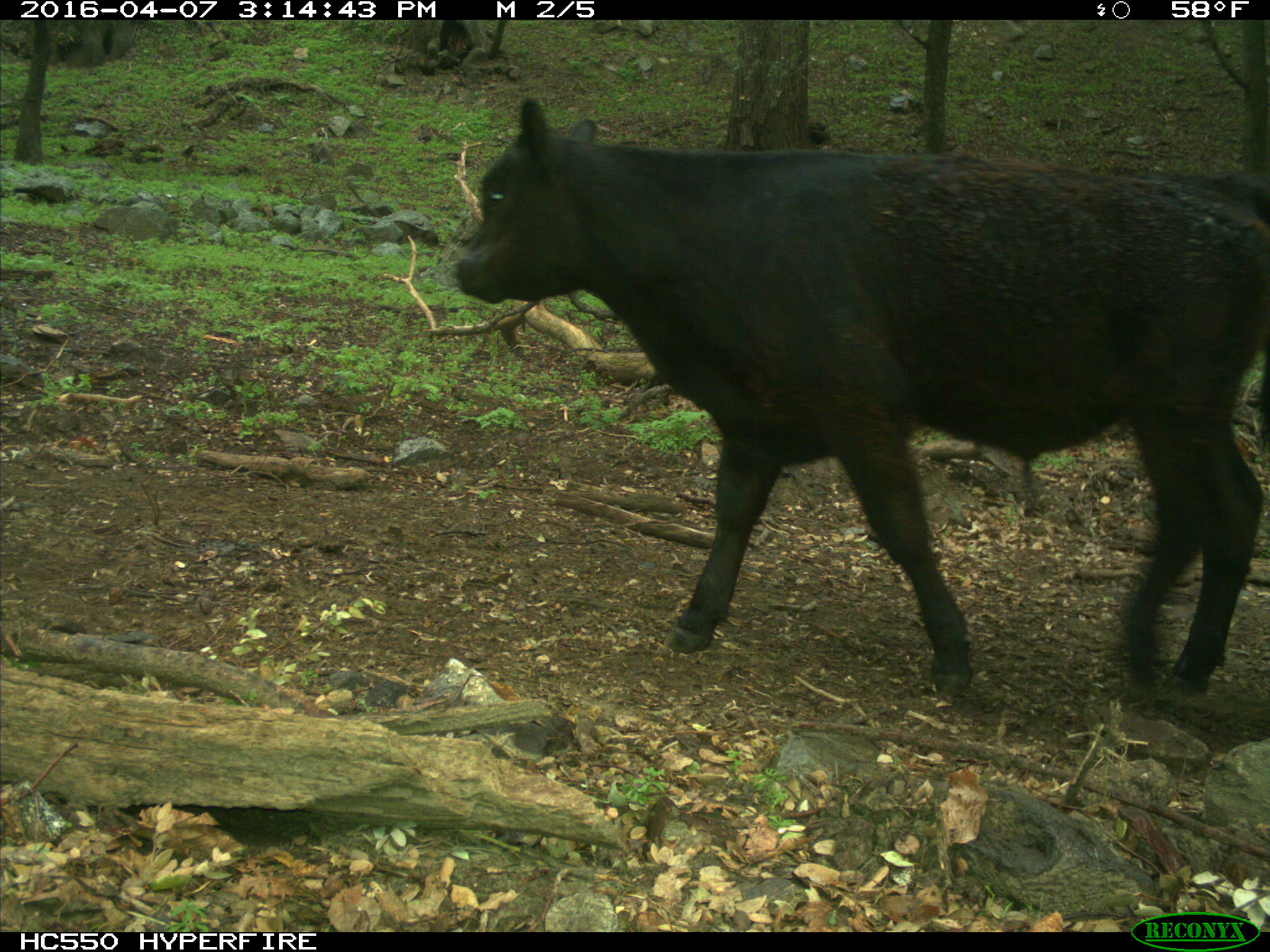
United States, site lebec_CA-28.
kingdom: Animalia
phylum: Chordata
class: Mammalia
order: Artiodactyla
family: Bovidae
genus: Bos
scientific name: Bos taurus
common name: domestic cow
Bos taurus (domestic cow).